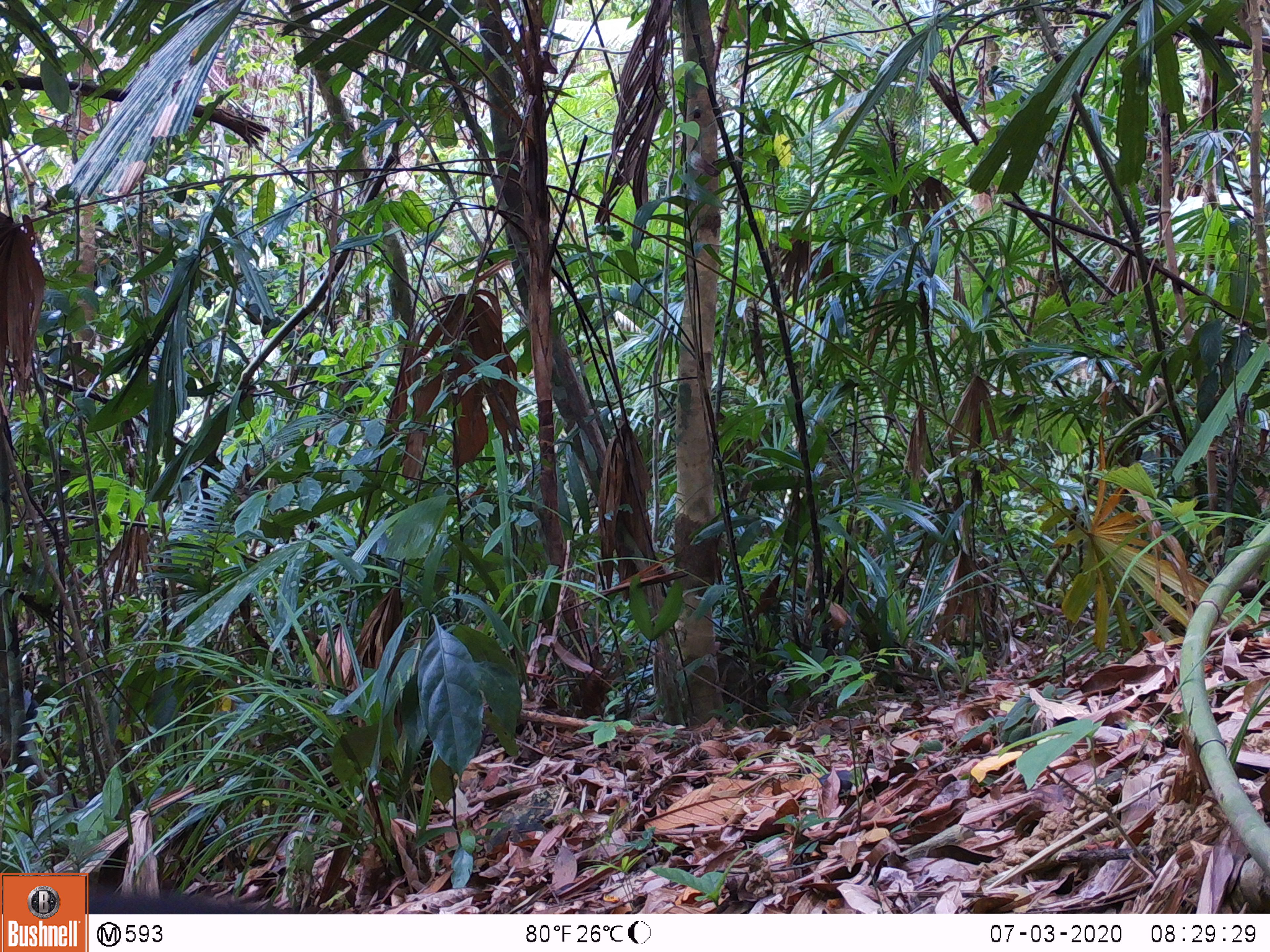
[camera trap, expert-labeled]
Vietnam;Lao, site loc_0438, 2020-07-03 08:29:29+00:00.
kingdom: Animalia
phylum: Chordata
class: Mammalia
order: Rodentia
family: Sciuridae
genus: Dremomys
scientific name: Dremomys rufigenis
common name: red-cheeked squirrel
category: red cheeked squirrel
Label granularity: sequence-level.